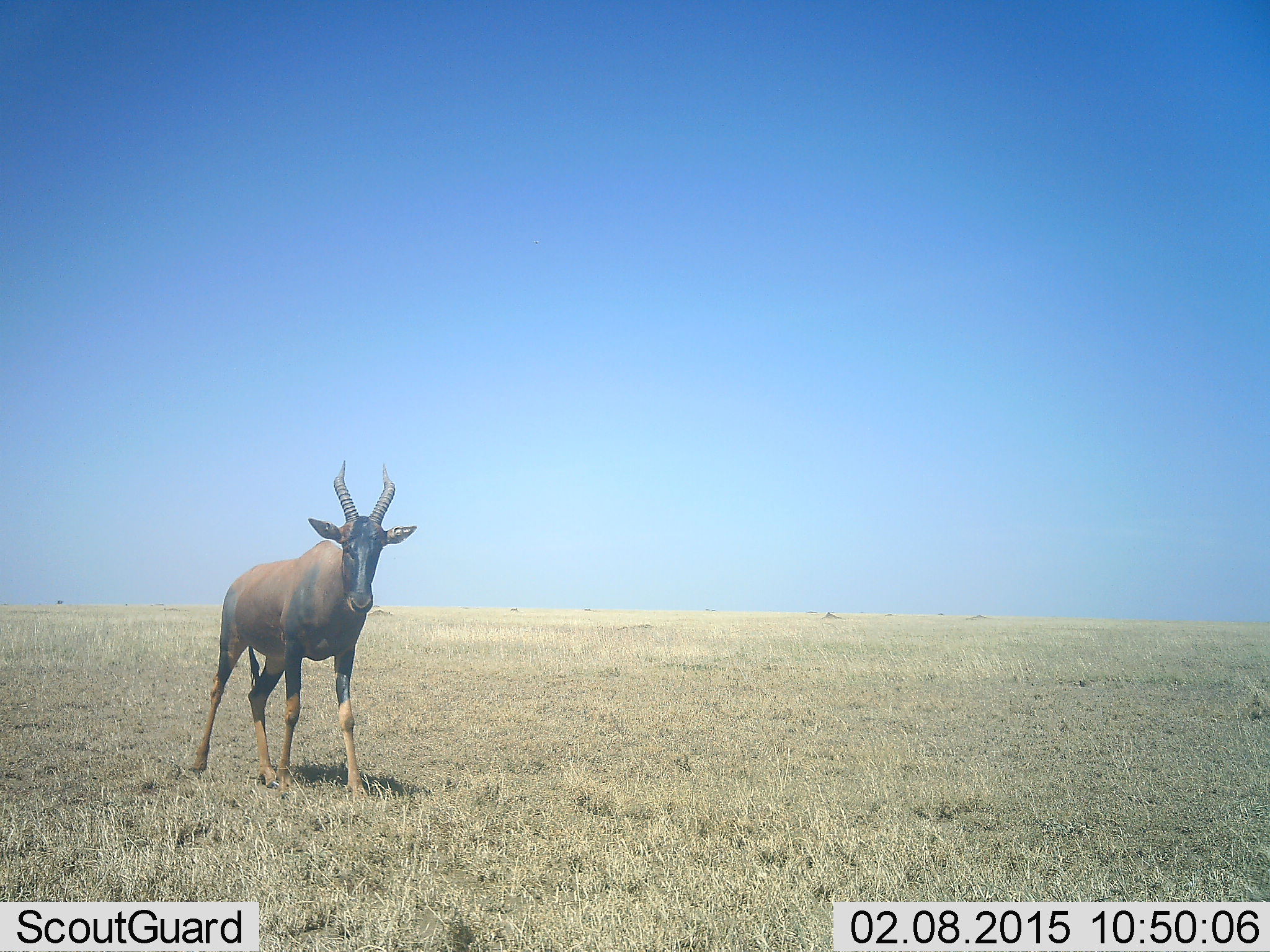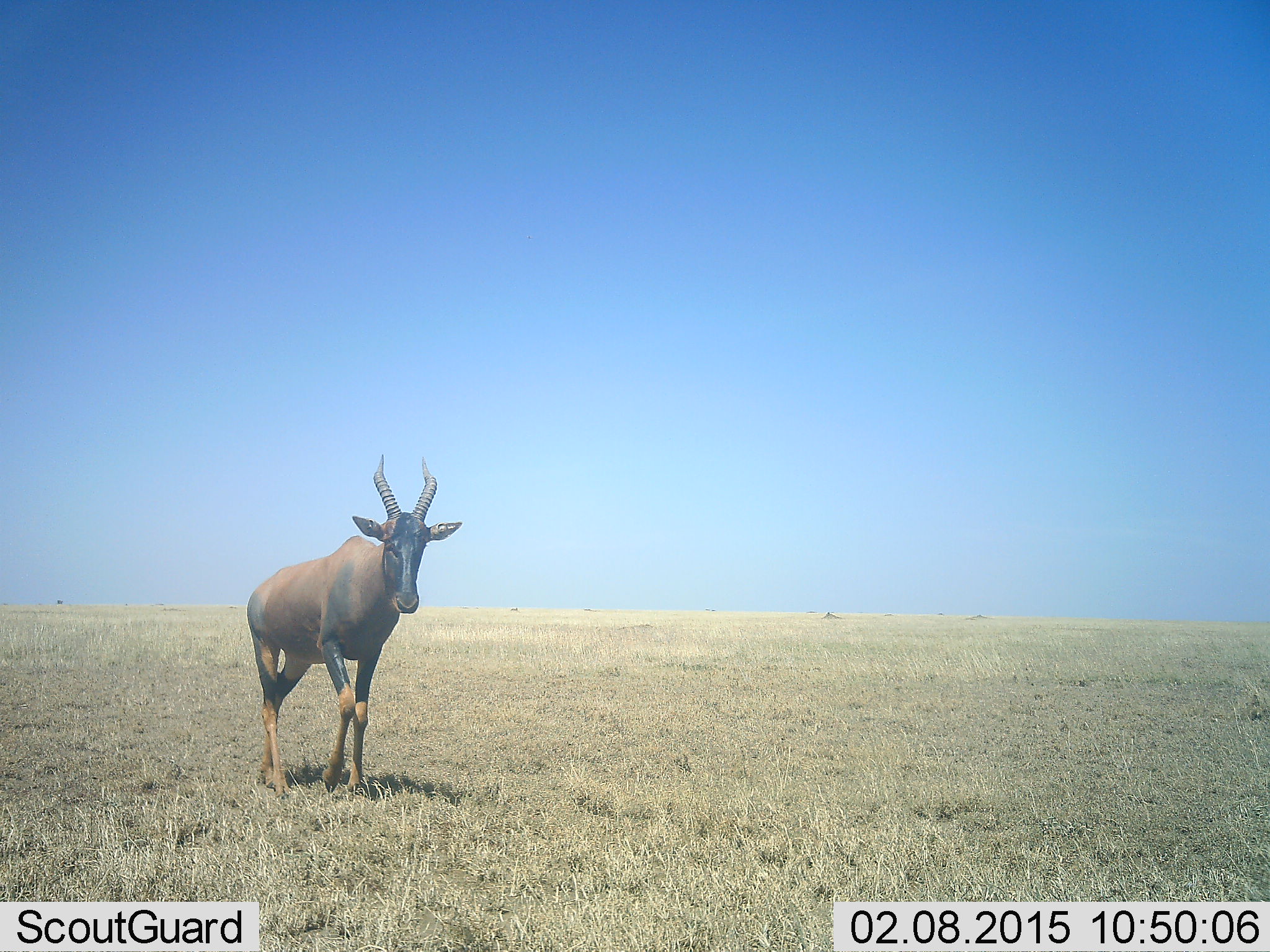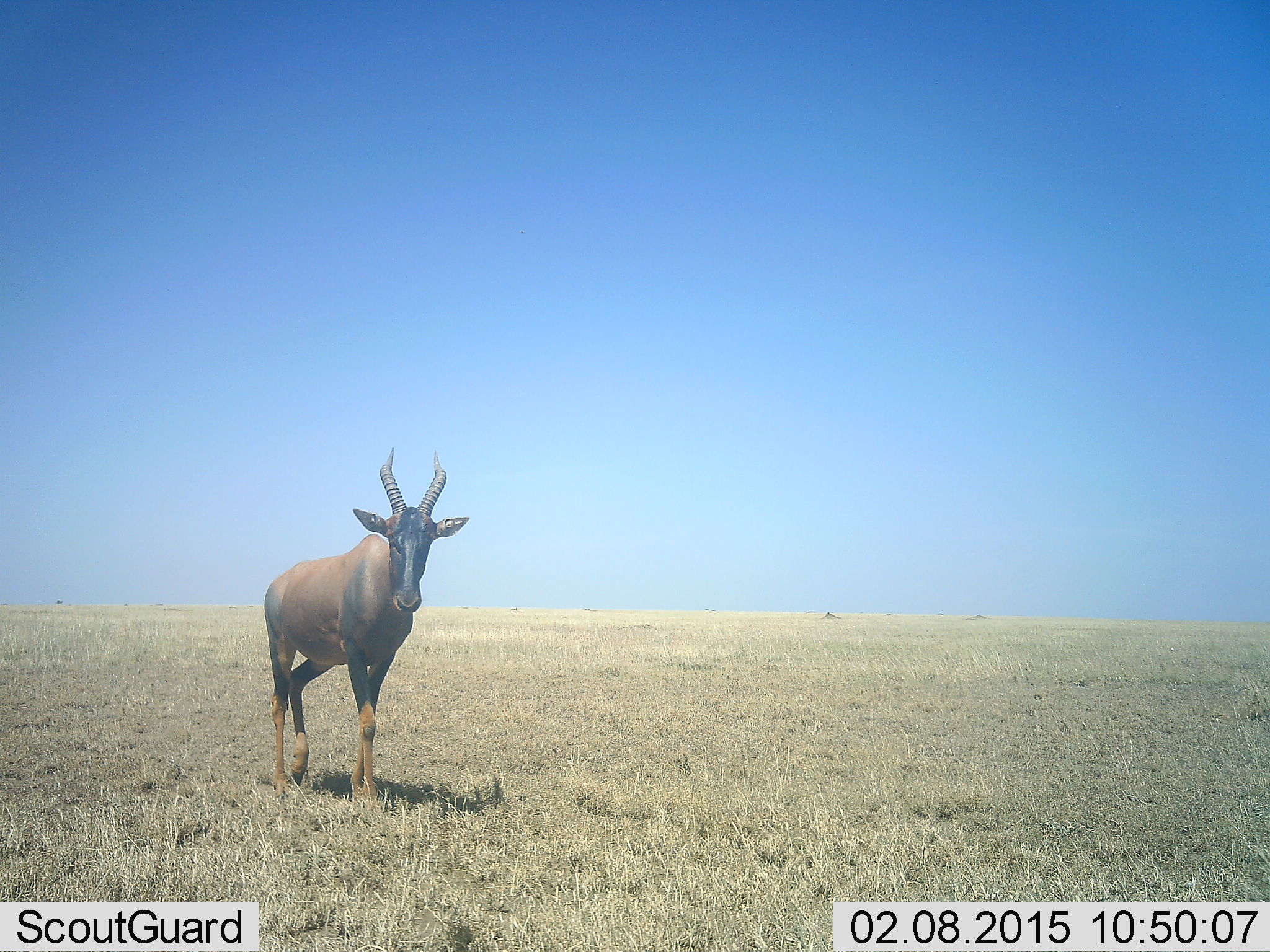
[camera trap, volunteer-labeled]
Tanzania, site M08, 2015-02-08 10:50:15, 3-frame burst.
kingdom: Animalia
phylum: Chordata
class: Mammalia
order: Artiodactyla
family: Bovidae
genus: Damaliscus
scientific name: Damaliscus lunatus jimela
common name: topi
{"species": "topi (Damaliscus lunatus jimela)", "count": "1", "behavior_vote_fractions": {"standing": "0%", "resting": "0%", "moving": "100%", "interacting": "0%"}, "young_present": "0%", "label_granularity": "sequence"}